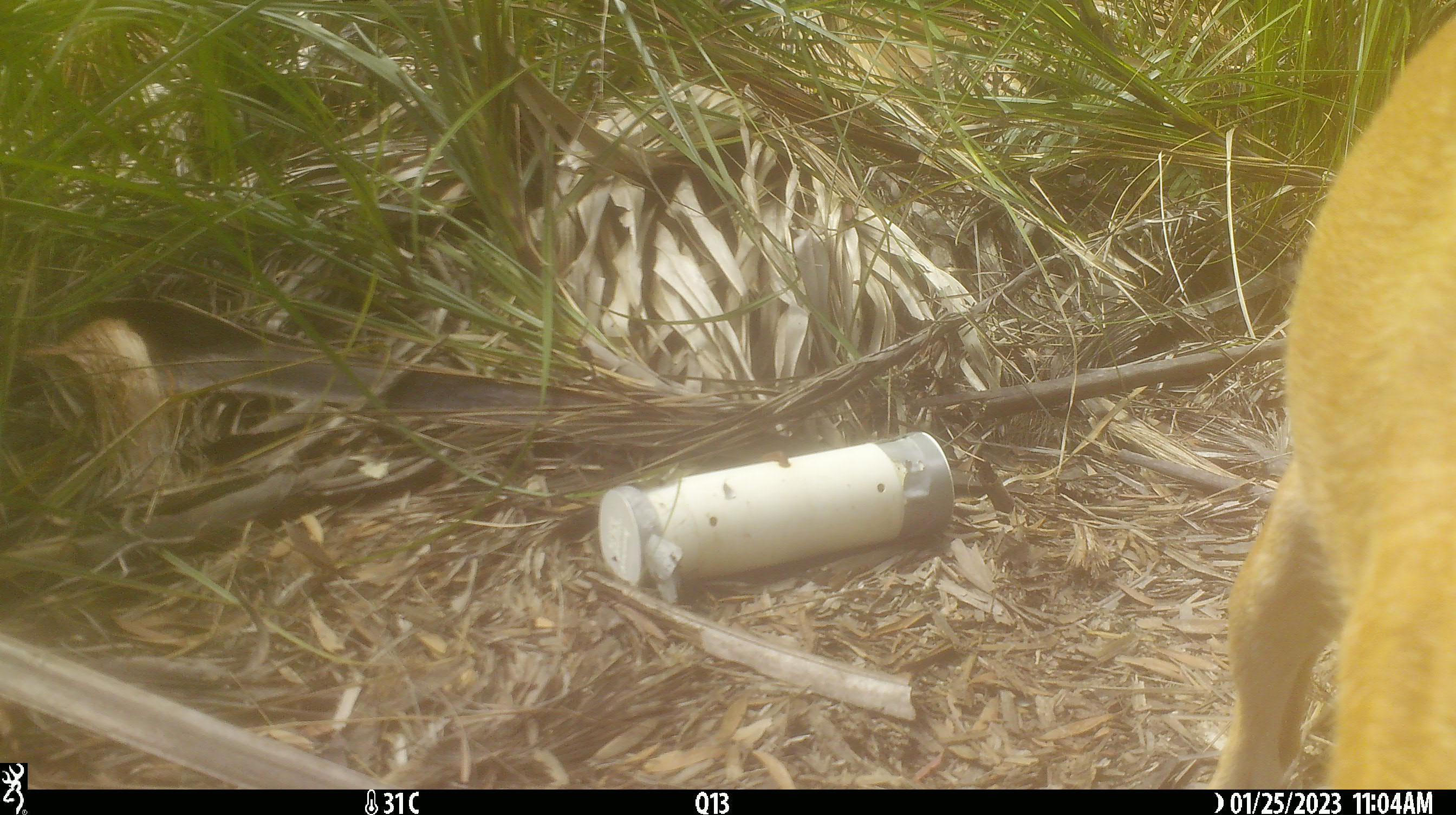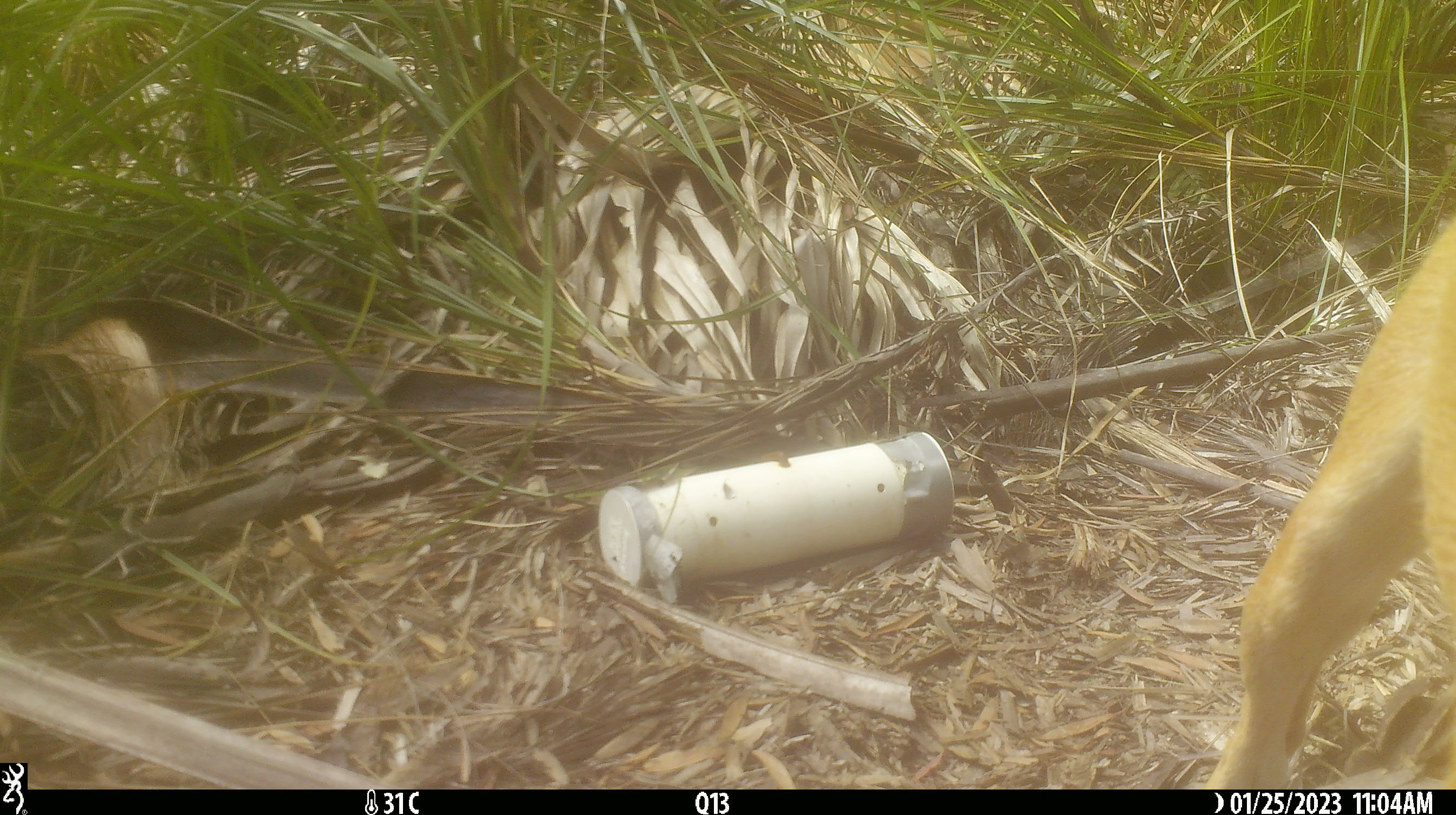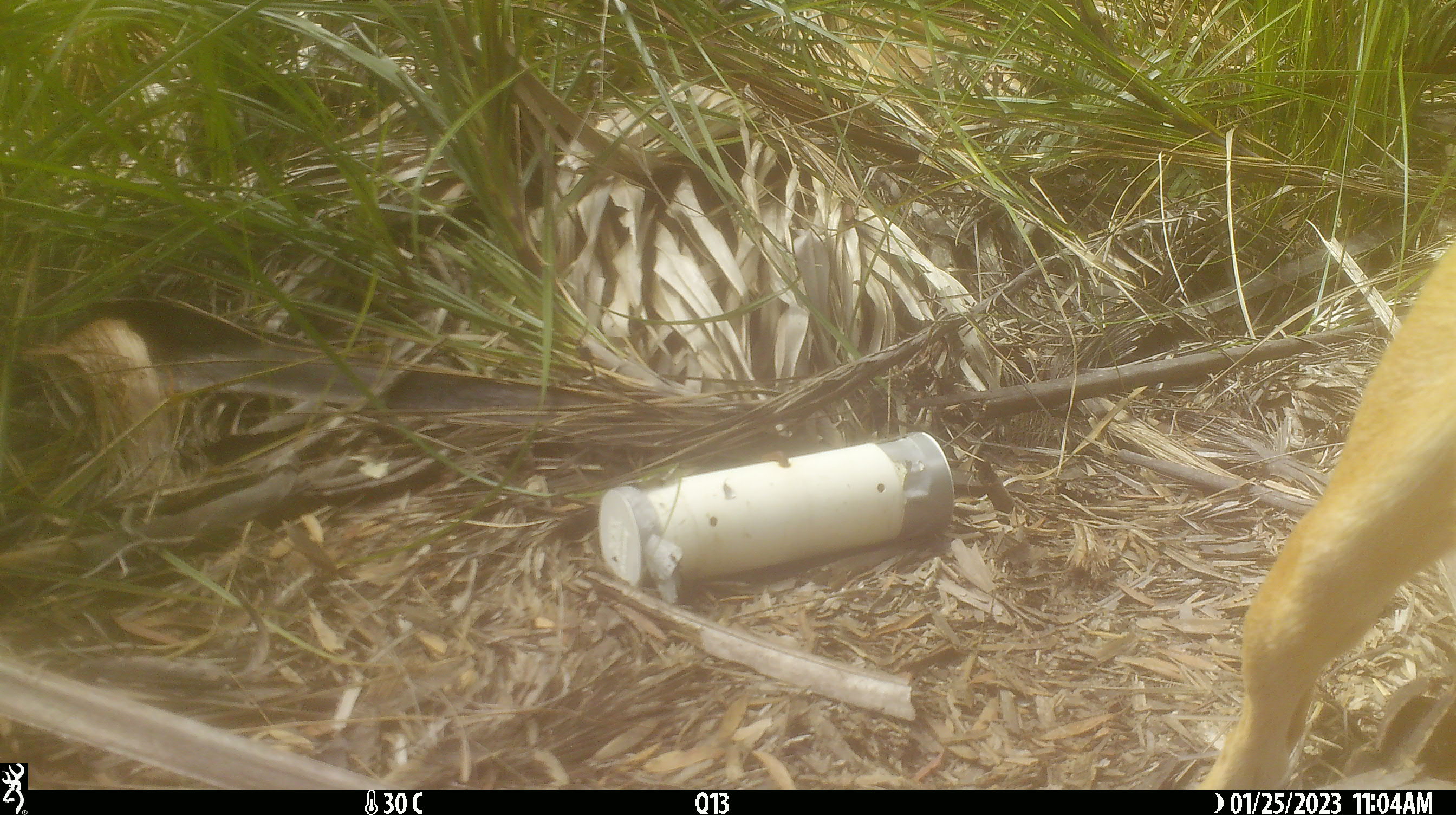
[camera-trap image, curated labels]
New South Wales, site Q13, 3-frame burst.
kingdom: Animalia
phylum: Chordata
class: Mammalia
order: Carnivora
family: Canidae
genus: Canis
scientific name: Canis familiaris dingo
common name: dingo